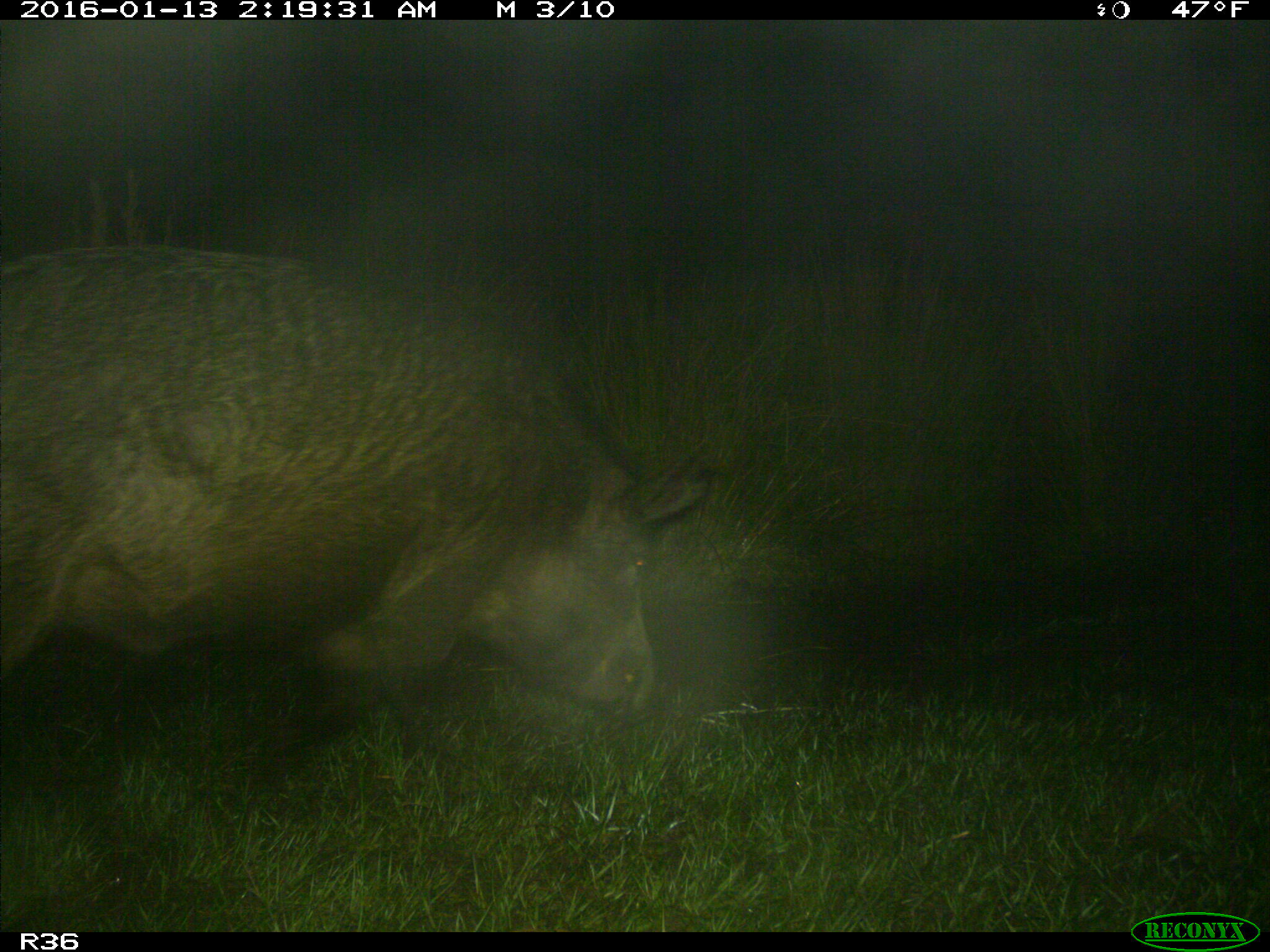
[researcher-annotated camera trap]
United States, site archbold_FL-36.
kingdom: Animalia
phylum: Chordata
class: Mammalia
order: Artiodactyla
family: Suidae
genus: Sus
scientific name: Sus scrofa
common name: wild boar